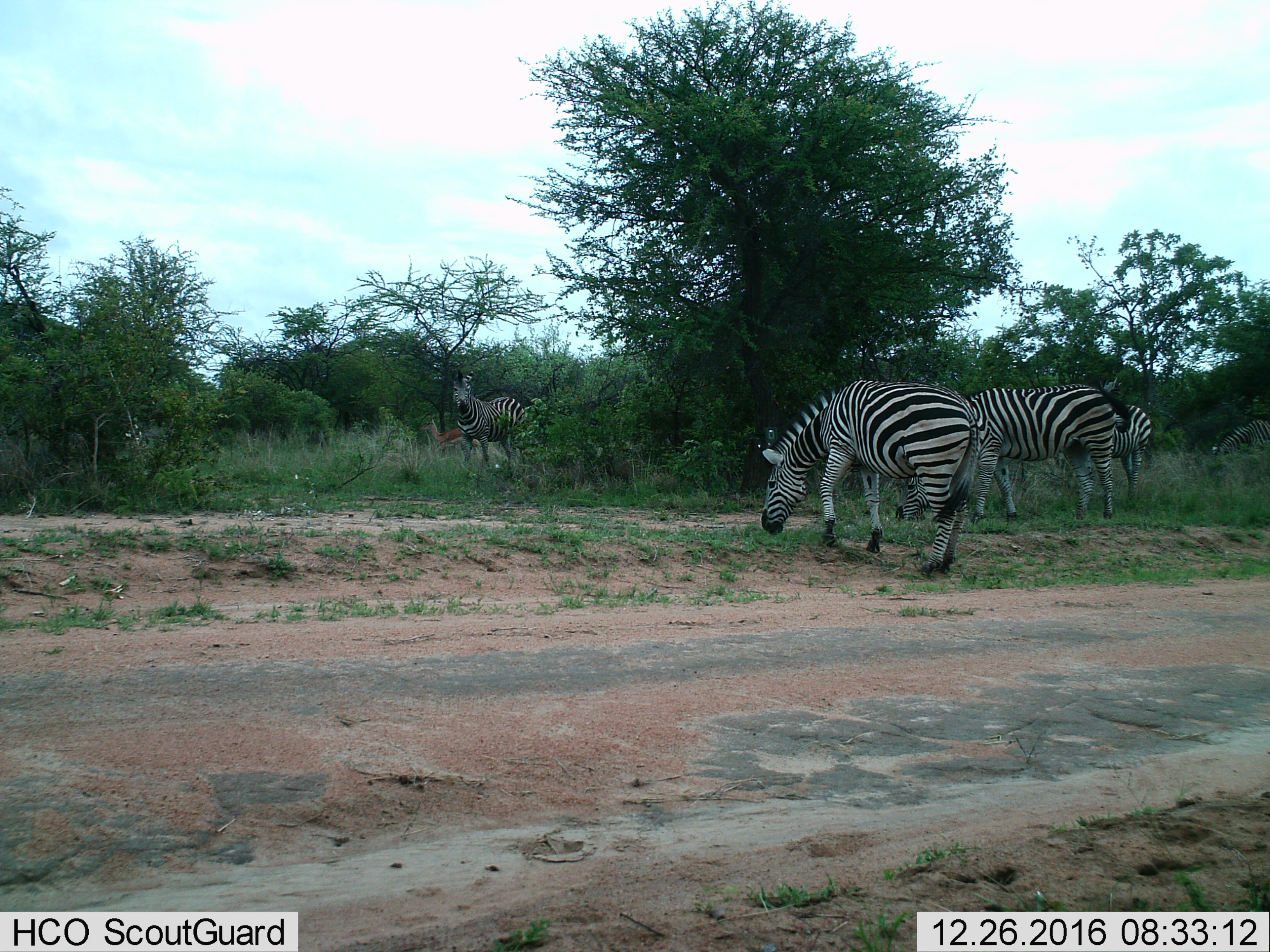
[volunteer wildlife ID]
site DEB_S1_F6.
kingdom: Animalia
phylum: Chordata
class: Mammalia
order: Artiodactyla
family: Bovidae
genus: Aepyceros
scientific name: Aepyceros melampus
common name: impala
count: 1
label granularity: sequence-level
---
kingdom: Animalia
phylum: Chordata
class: Mammalia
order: Perissodactyla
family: Equidae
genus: Equus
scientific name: Equus quagga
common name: plains zebra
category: zebraplains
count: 5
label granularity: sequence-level